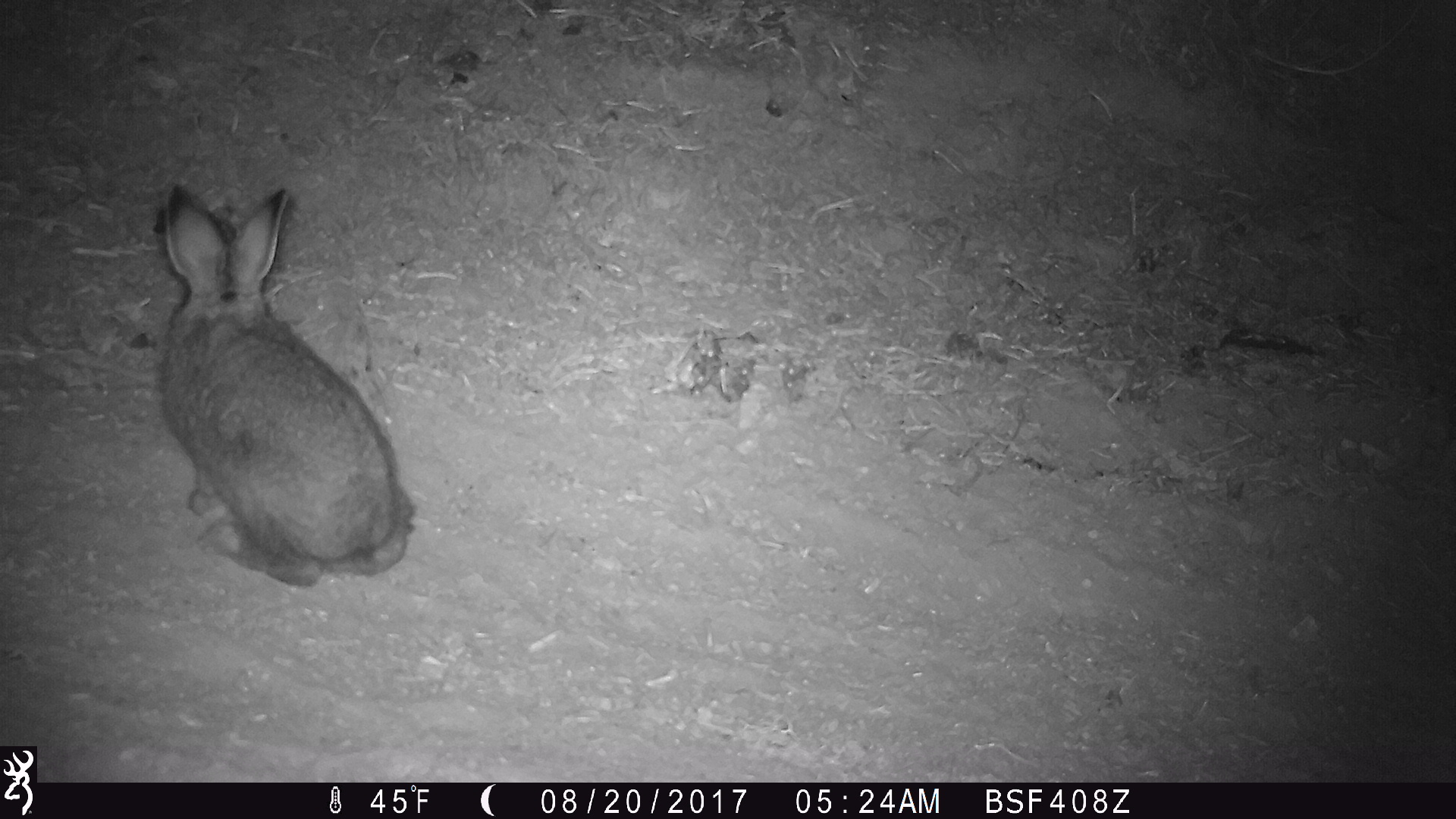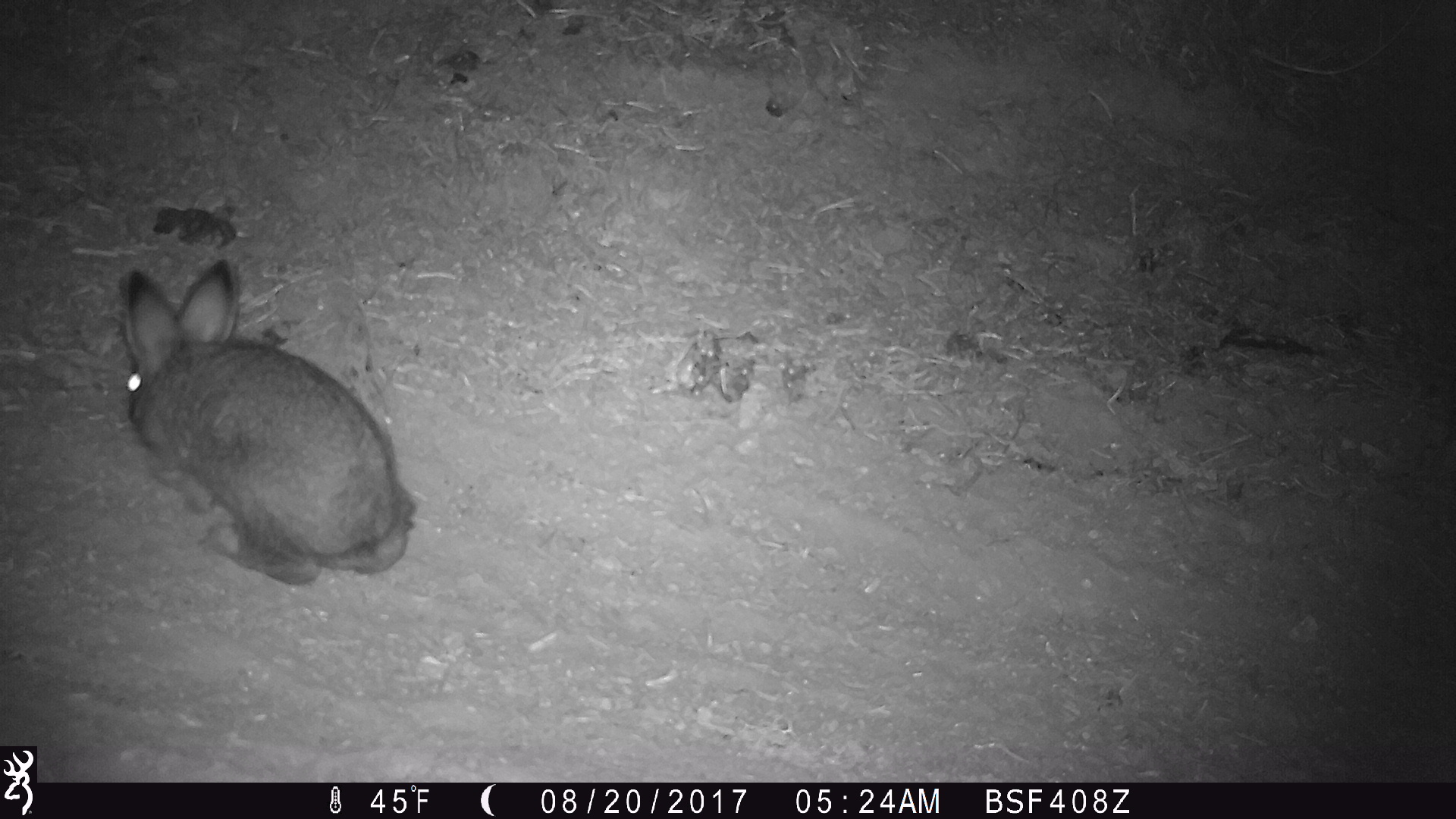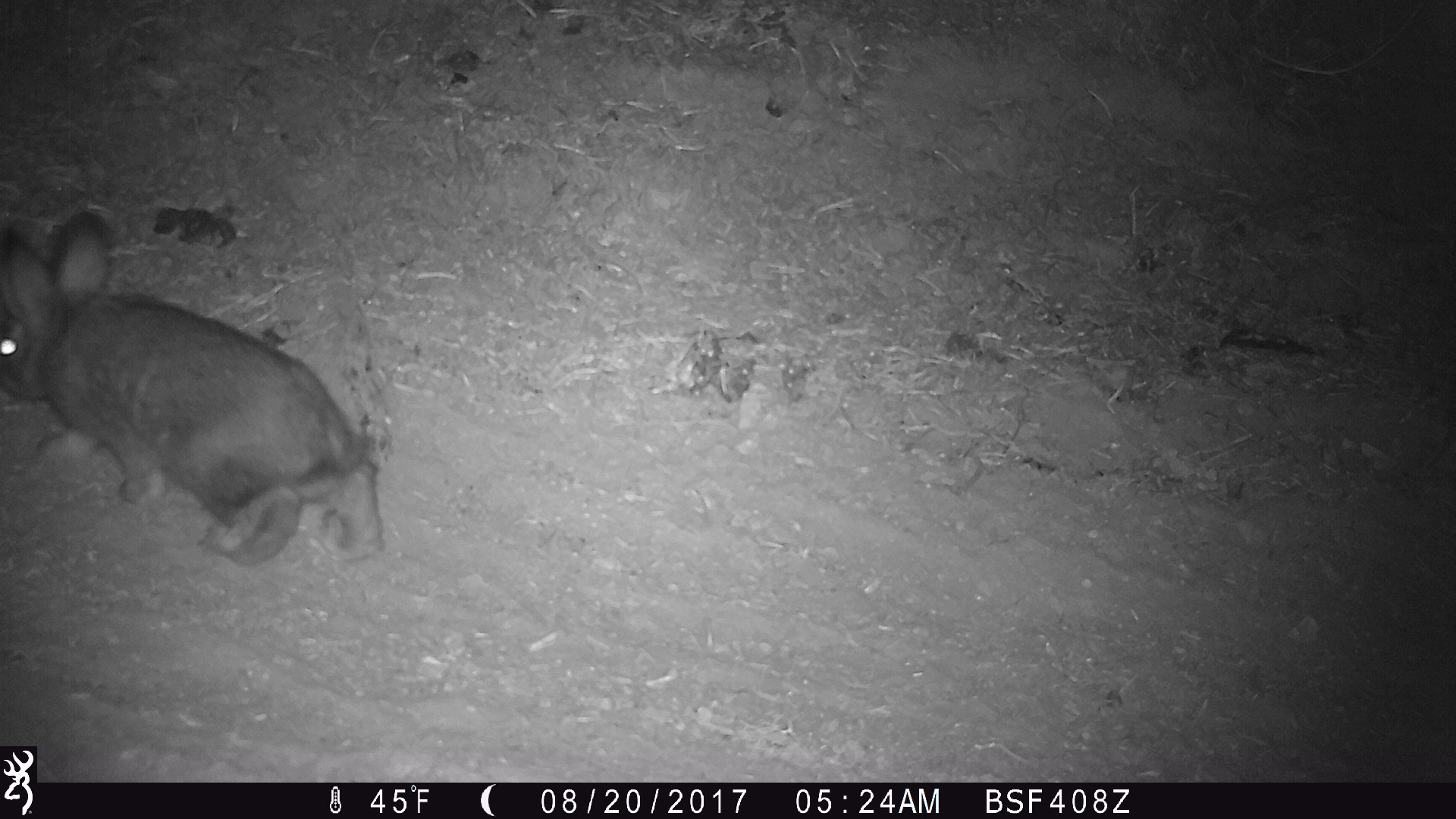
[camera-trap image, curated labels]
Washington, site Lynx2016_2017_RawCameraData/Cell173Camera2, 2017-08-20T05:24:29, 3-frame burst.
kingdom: Animalia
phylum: Chordata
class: Mammalia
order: Lagomorpha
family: Leporidae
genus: Lepus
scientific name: Lepus americanus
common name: snowshoe hare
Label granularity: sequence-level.